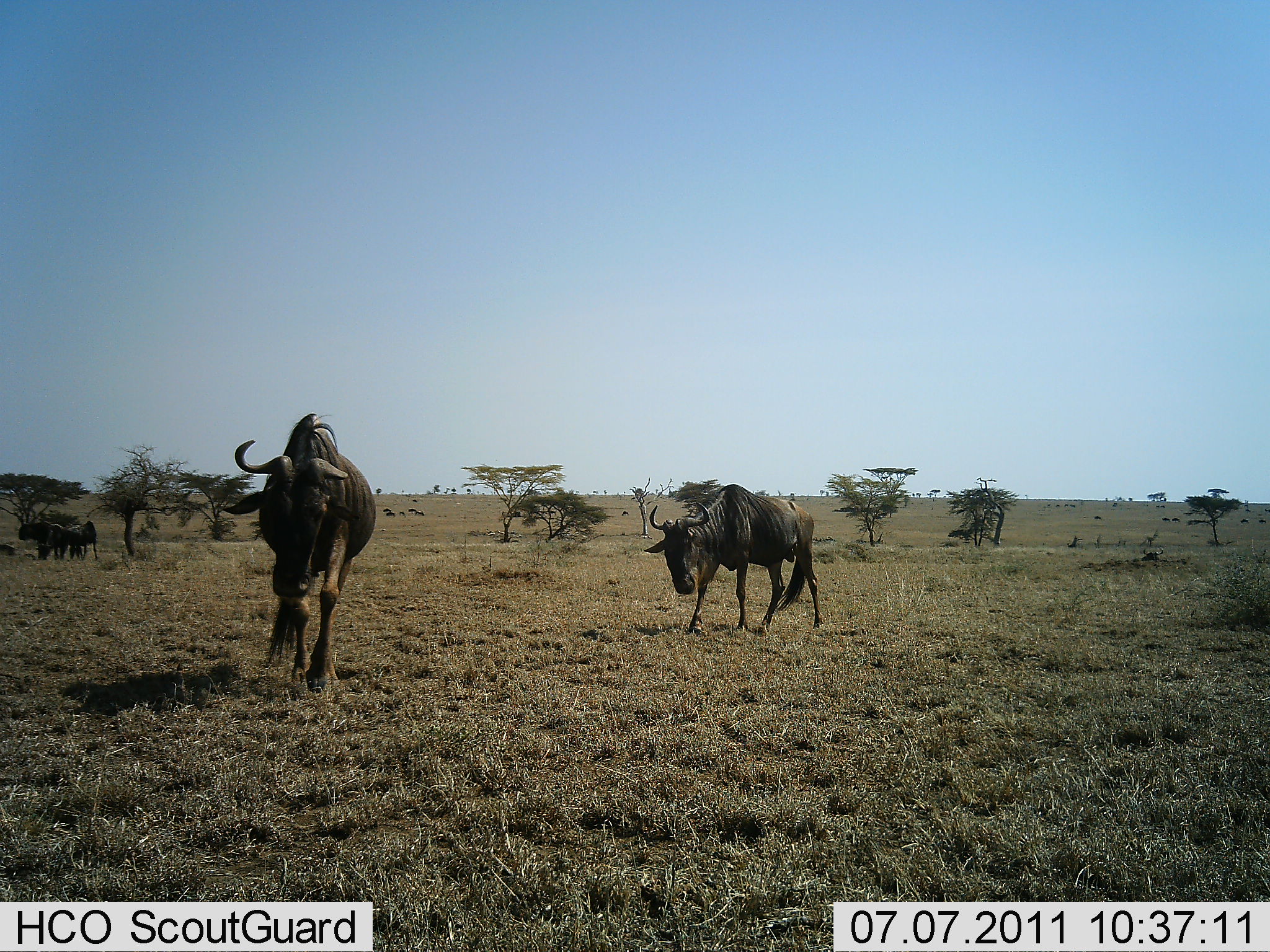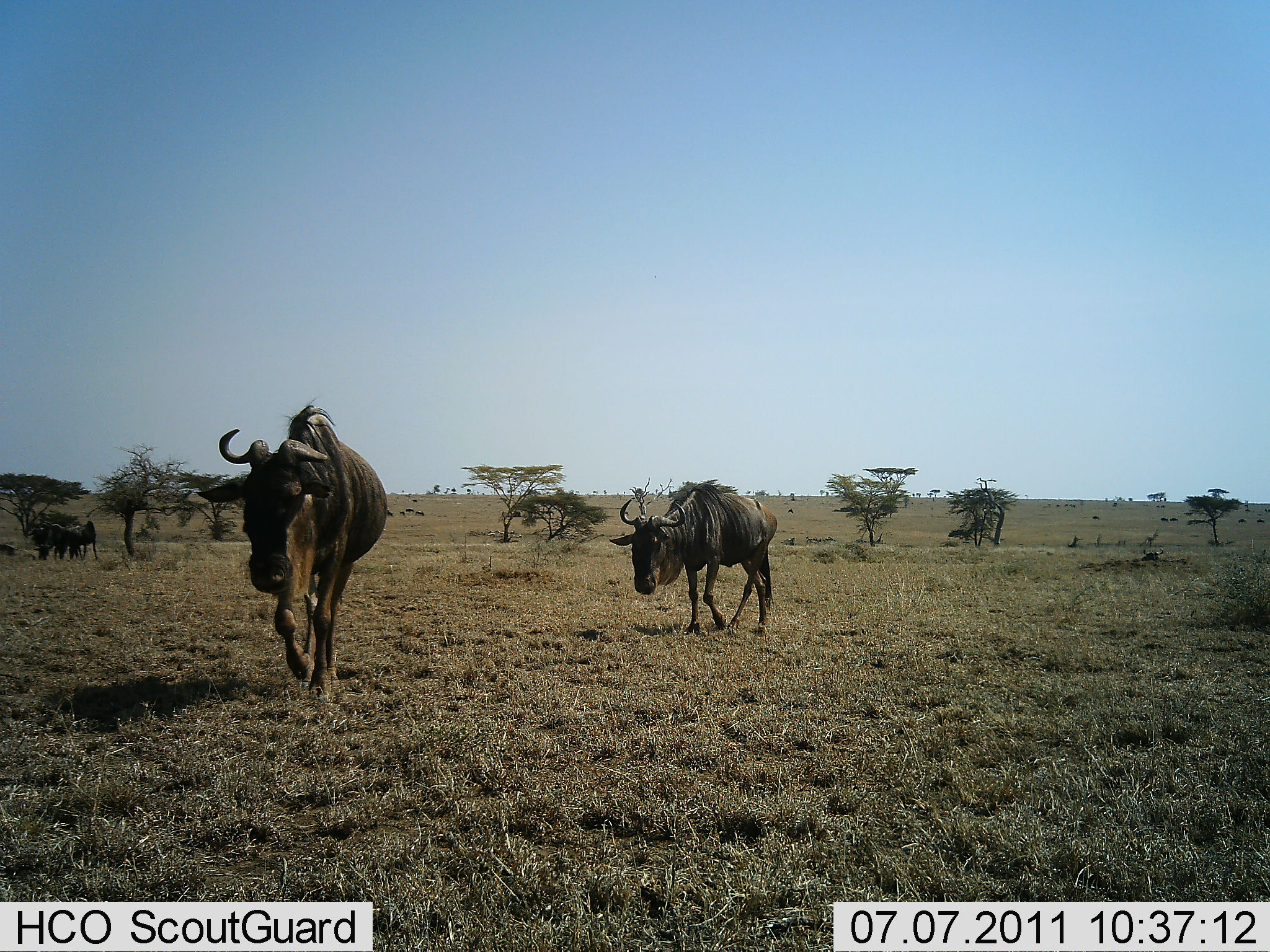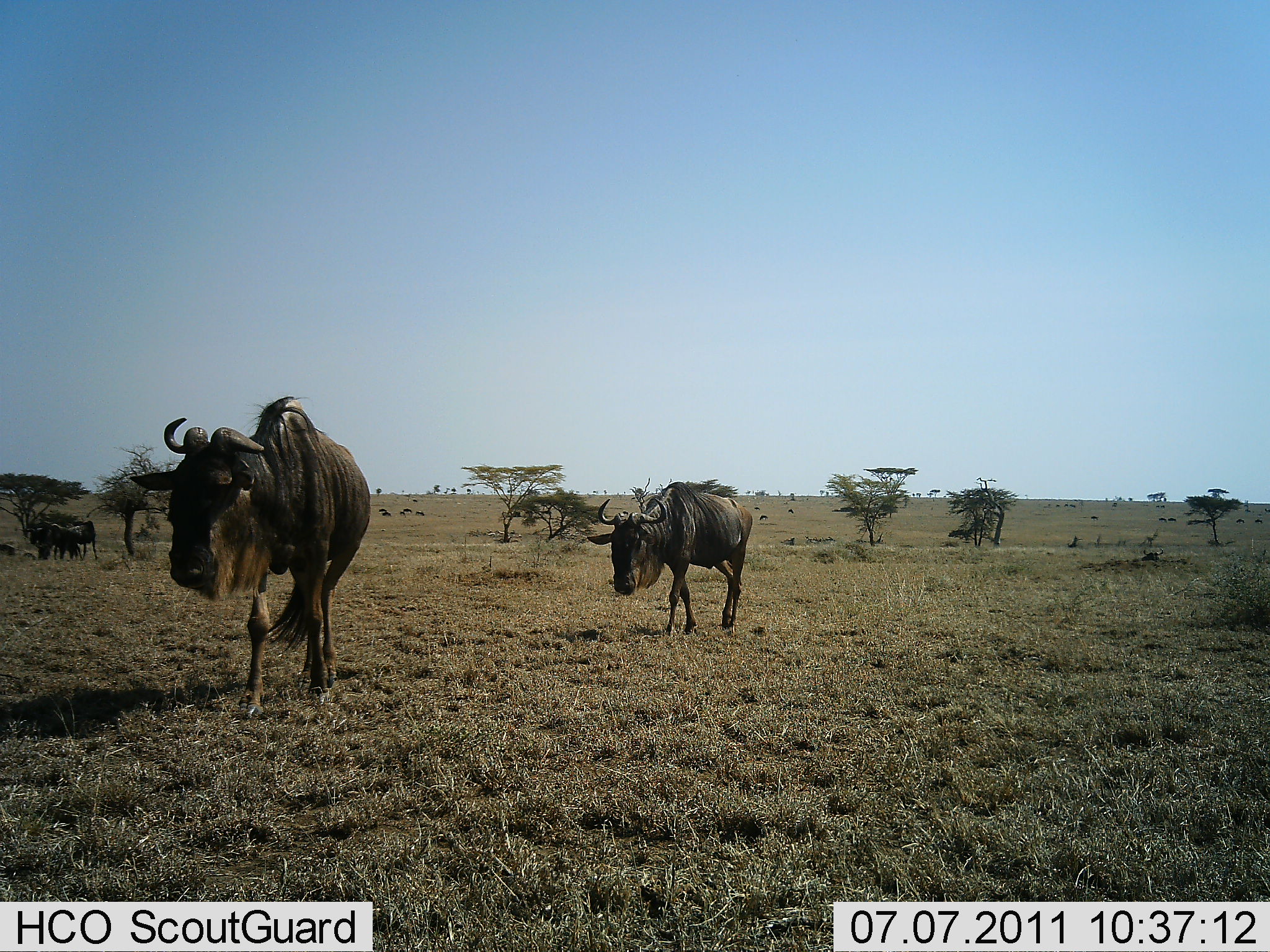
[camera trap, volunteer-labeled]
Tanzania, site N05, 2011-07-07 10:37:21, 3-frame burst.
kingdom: Animalia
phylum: Chordata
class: Mammalia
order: Artiodactyla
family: Bovidae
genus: Connochaetes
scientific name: Connochaetes taurinus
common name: blue wildebeest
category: wildebeest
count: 4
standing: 8%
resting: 8%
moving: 92%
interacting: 0%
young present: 0%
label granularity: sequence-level